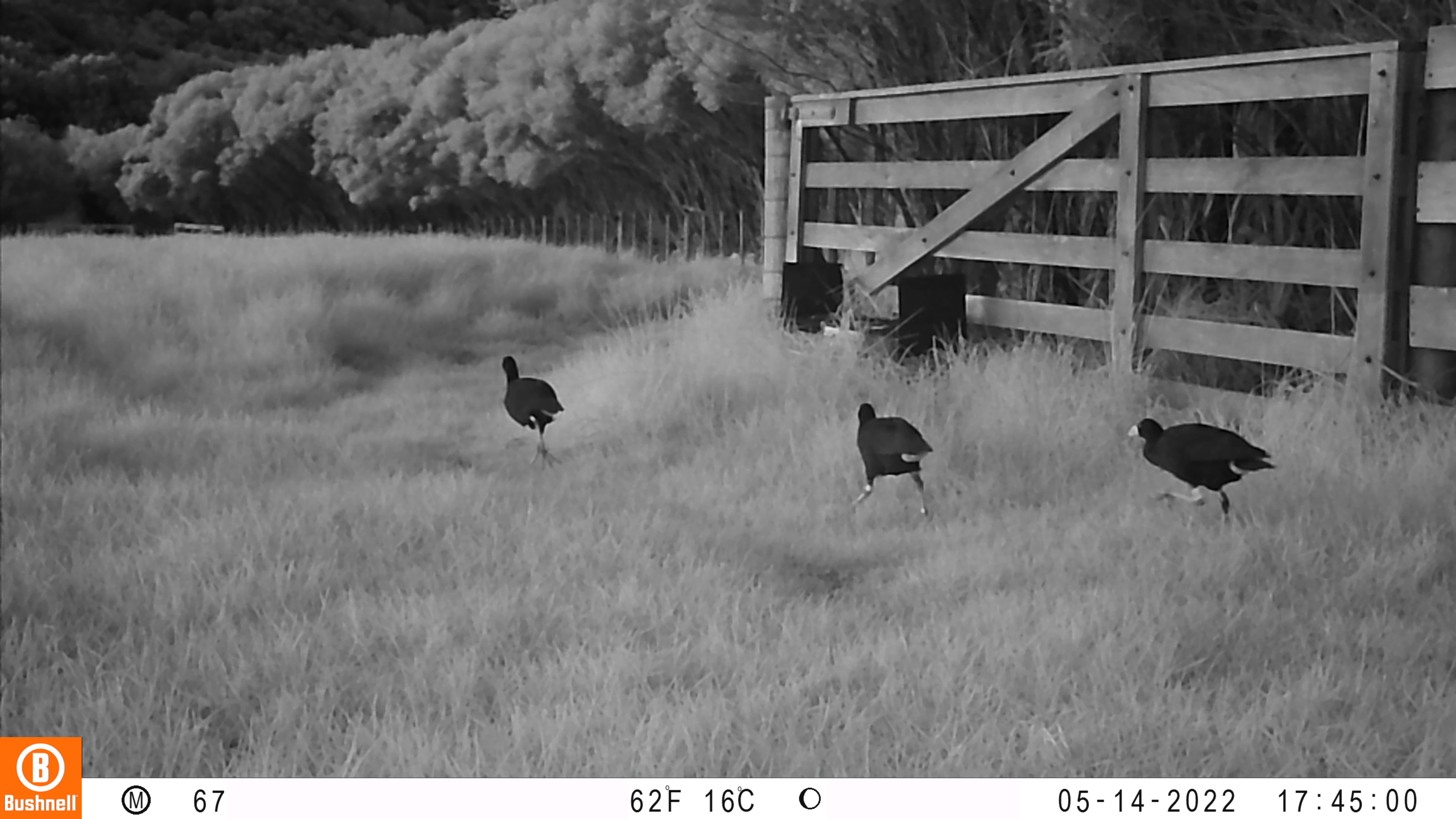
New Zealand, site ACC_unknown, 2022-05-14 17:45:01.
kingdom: Animalia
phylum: Chordata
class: Aves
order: Gruiformes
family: Rallidae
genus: Porphyrio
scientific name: Porphyrio melanotus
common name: australasian swamphen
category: pukeko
Pukeko (australasian swamphen) (Porphyrio melanotus).